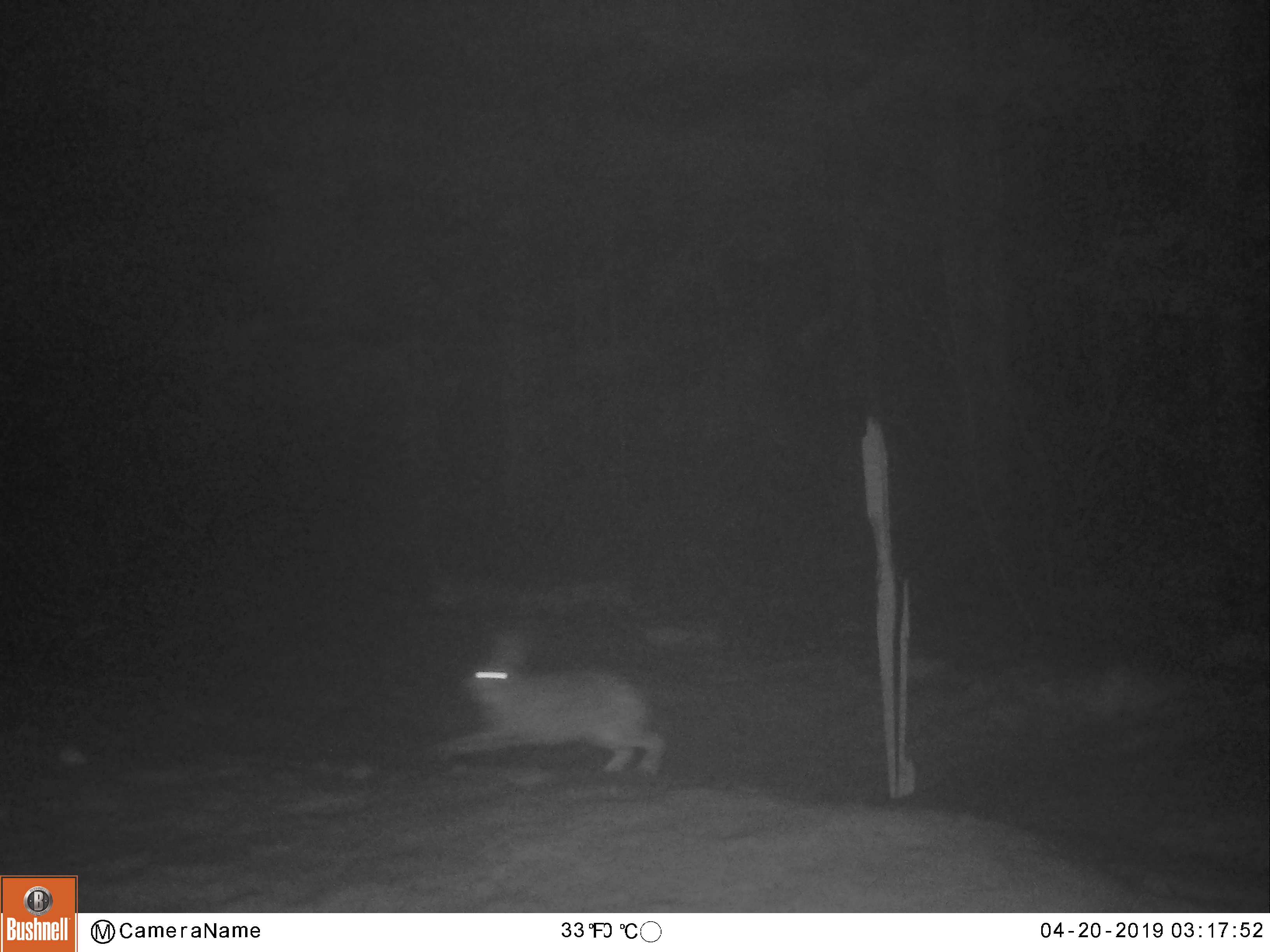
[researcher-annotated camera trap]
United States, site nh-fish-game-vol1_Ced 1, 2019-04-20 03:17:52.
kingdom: Animalia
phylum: Chordata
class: Mammalia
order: Lagomorpha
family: Leporidae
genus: Lepus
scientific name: Lepus americanus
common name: snowshoe hare